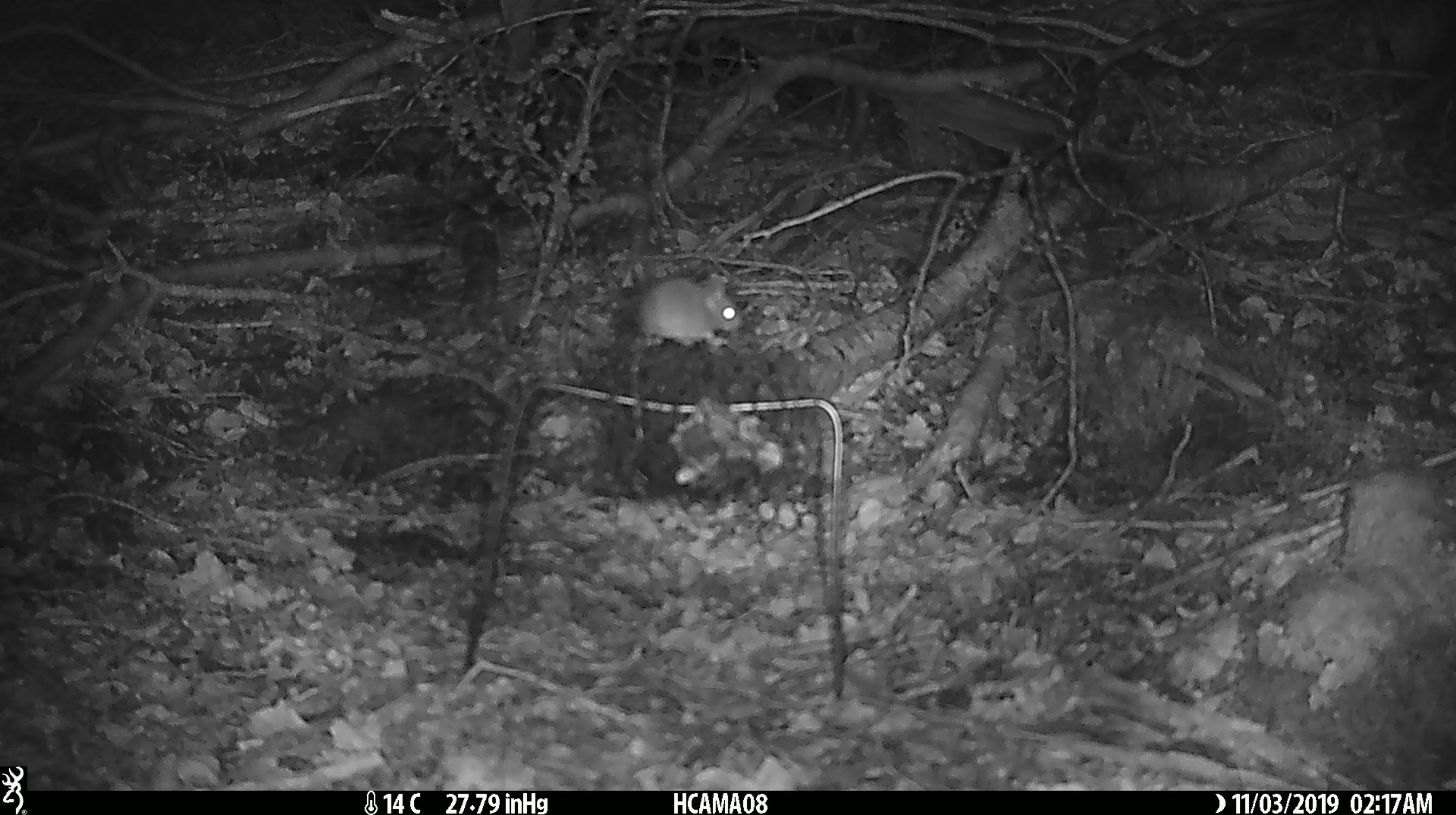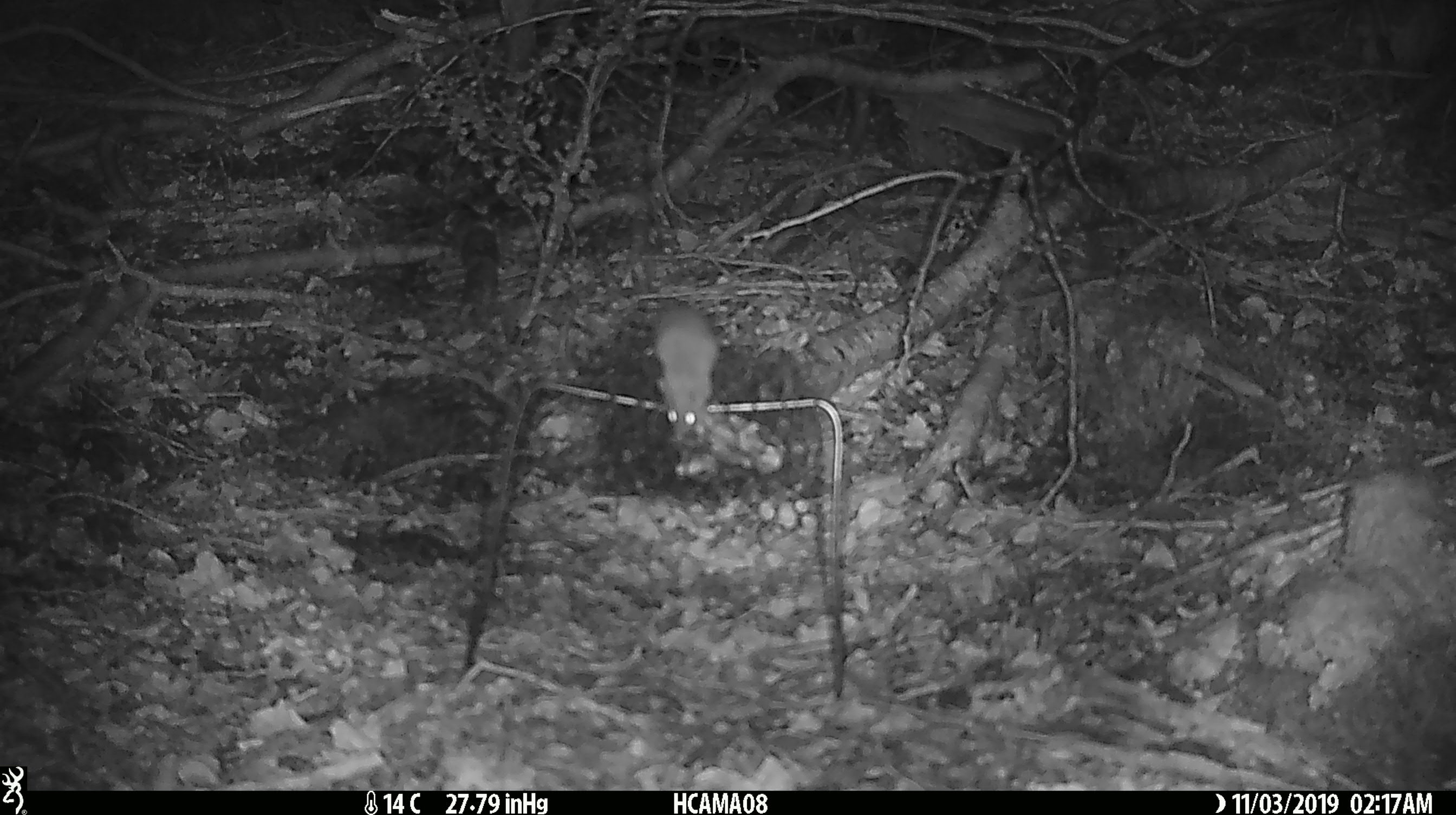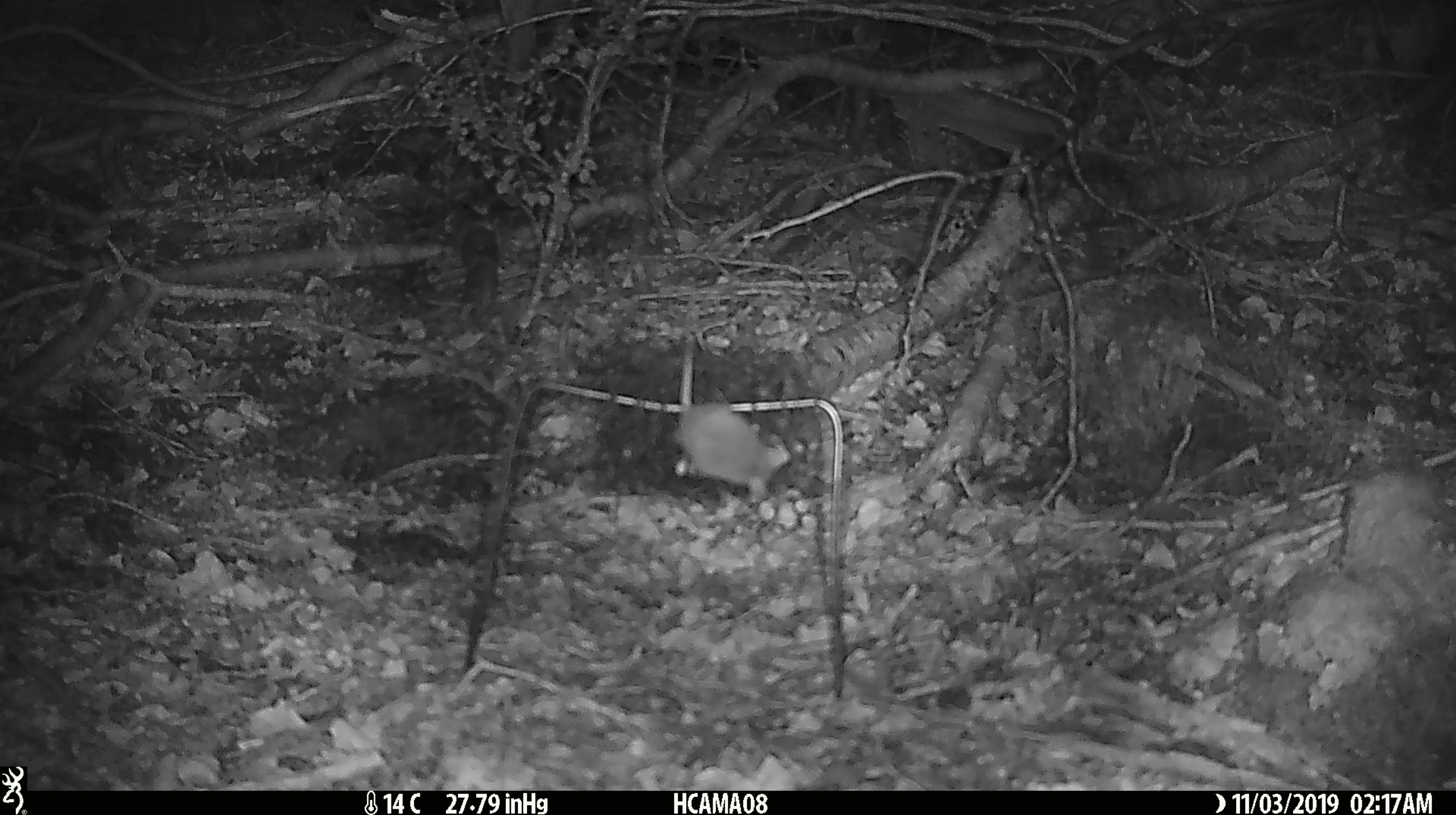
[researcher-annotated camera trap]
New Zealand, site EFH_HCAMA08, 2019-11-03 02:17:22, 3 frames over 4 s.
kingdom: Animalia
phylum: Chordata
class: Mammalia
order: Rodentia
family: Muridae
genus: Mus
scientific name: Mus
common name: mouse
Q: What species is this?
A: Mouse (Mus).